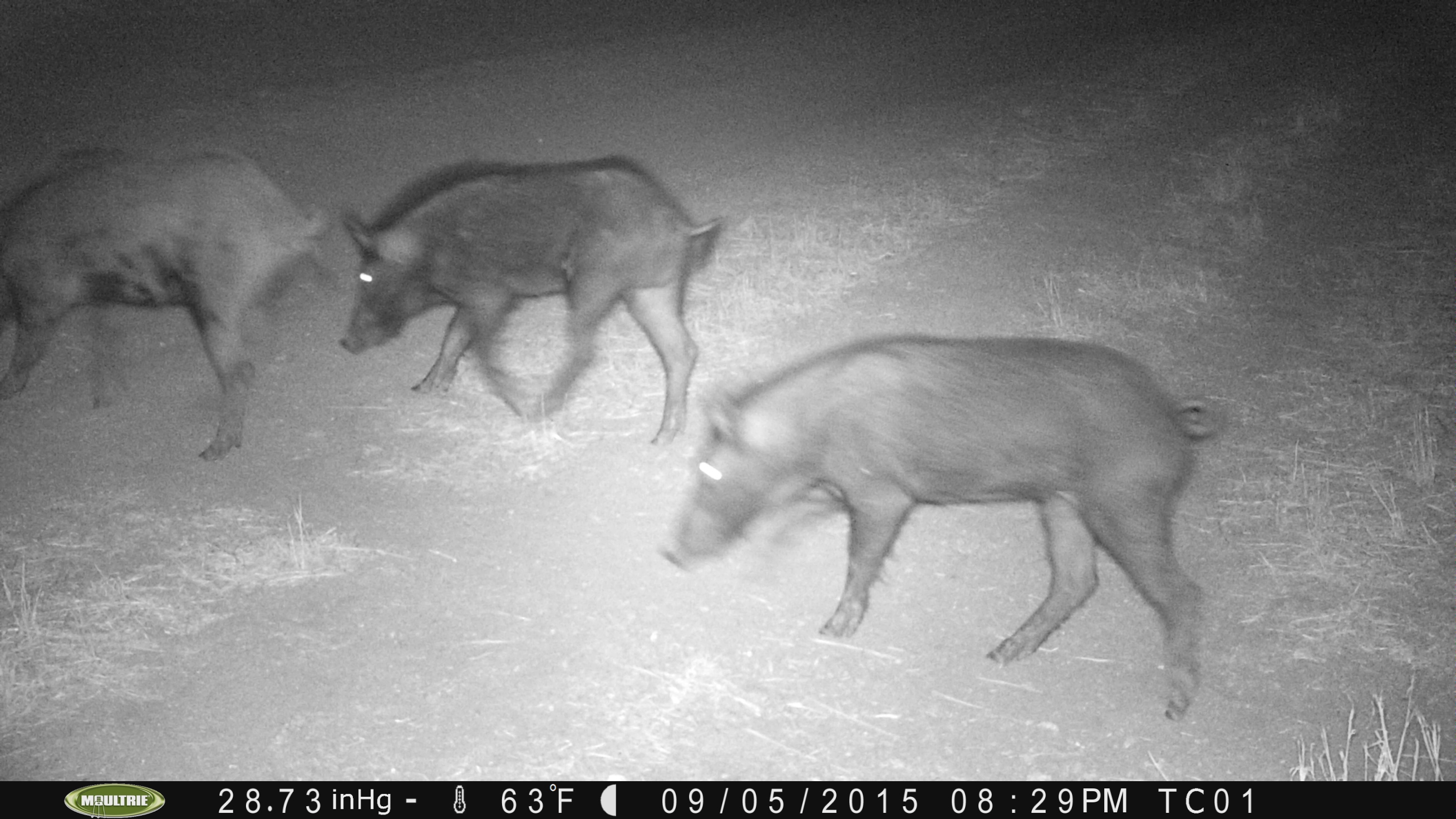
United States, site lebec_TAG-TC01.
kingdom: Animalia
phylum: Chordata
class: Mammalia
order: Artiodactyla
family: Suidae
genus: Sus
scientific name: Sus scrofa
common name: wild boar